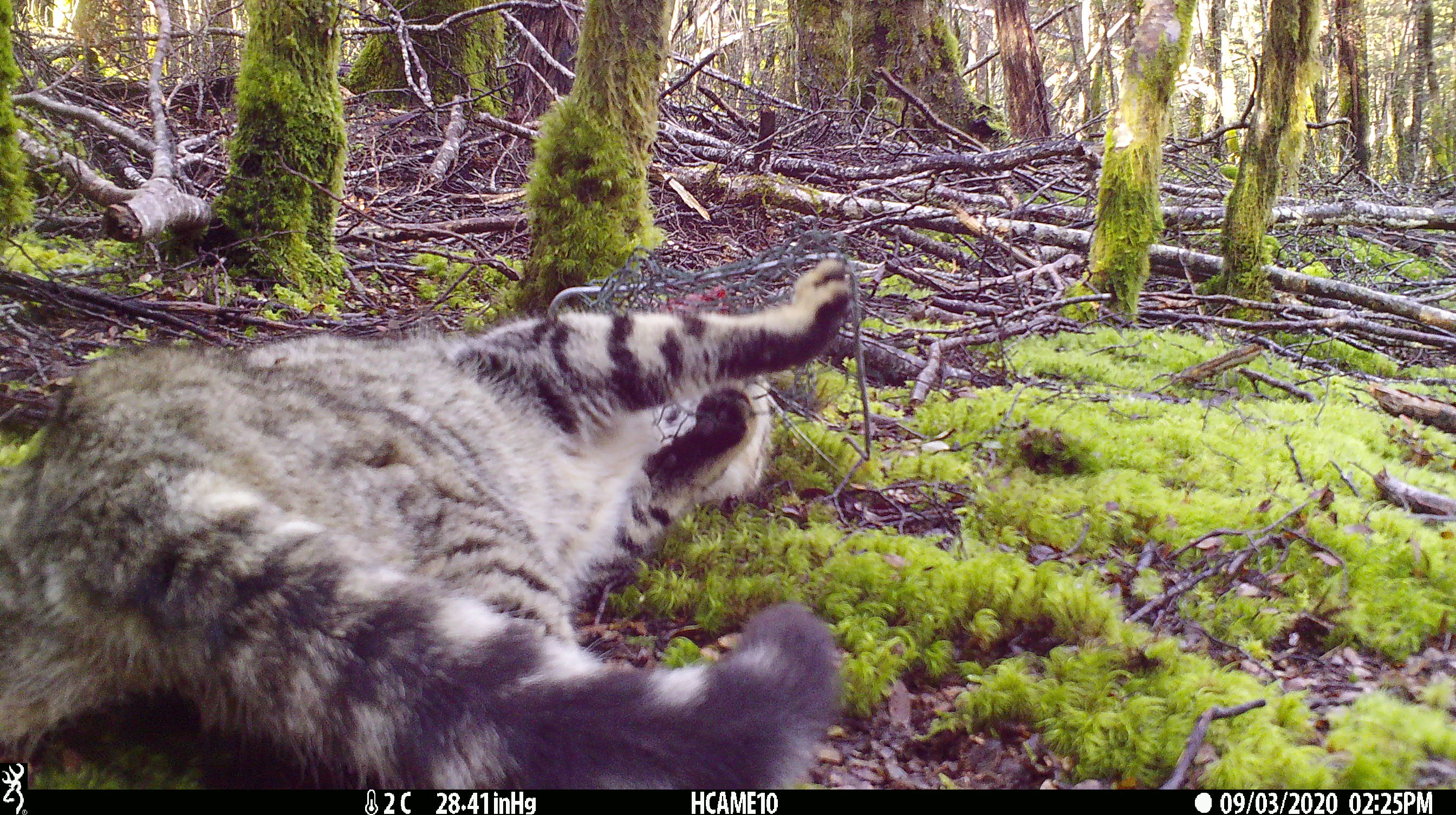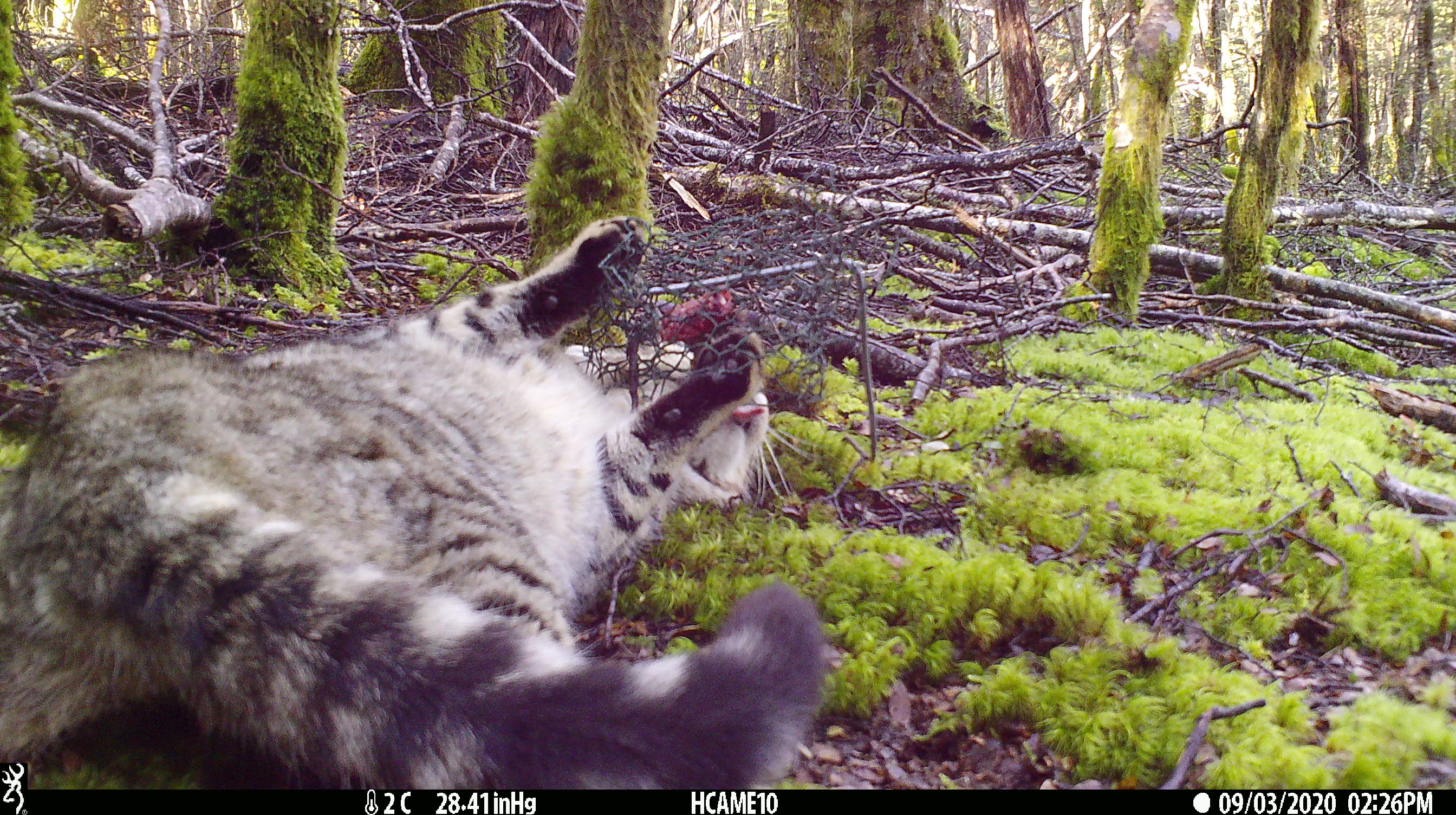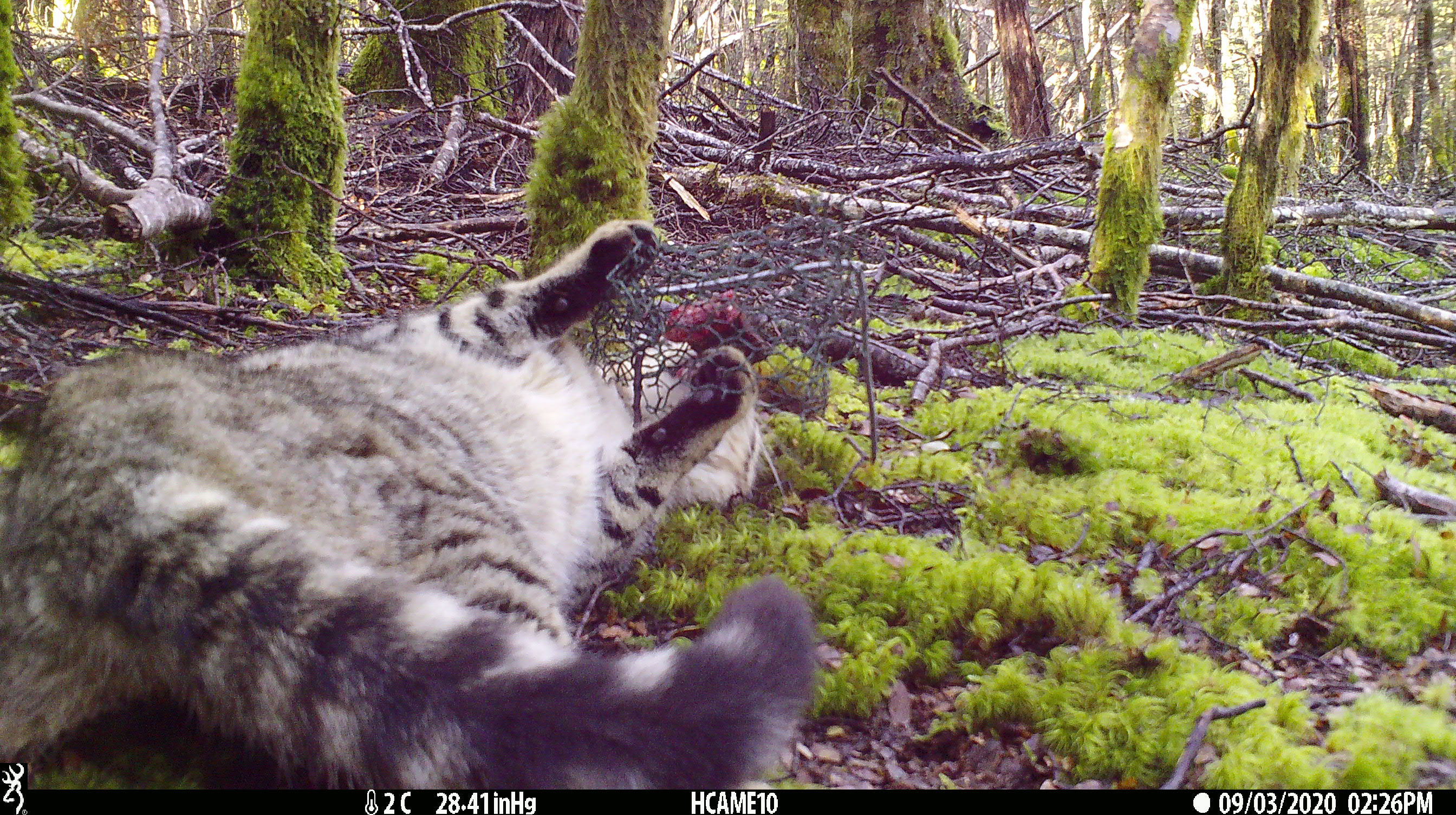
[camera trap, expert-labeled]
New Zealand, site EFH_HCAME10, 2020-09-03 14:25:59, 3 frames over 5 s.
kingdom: Animalia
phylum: Chordata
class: Mammalia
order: Carnivora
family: Felidae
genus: Felis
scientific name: Felis catus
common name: domestic cat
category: cat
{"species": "cat (domestic cat) (Felis catus)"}